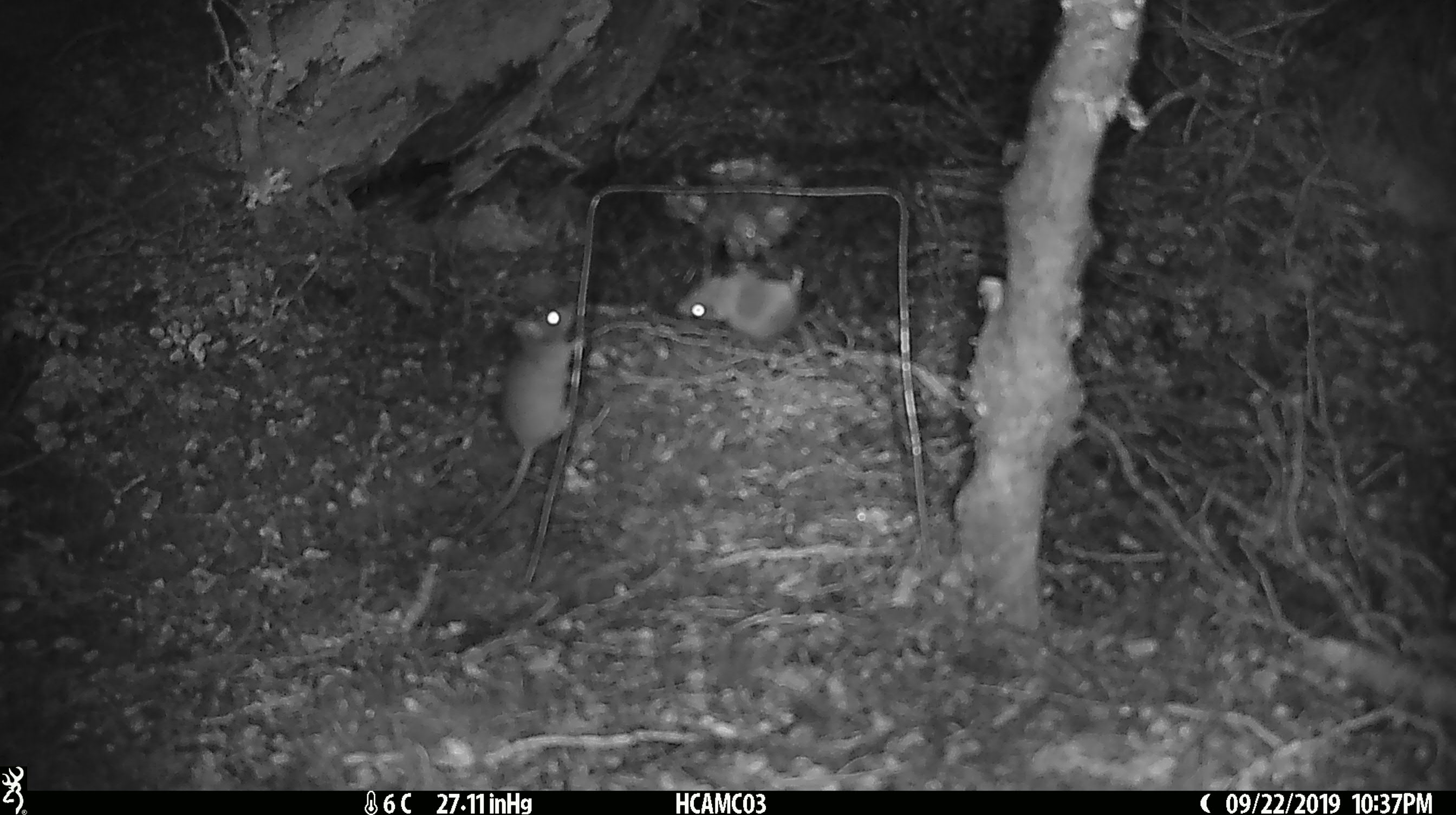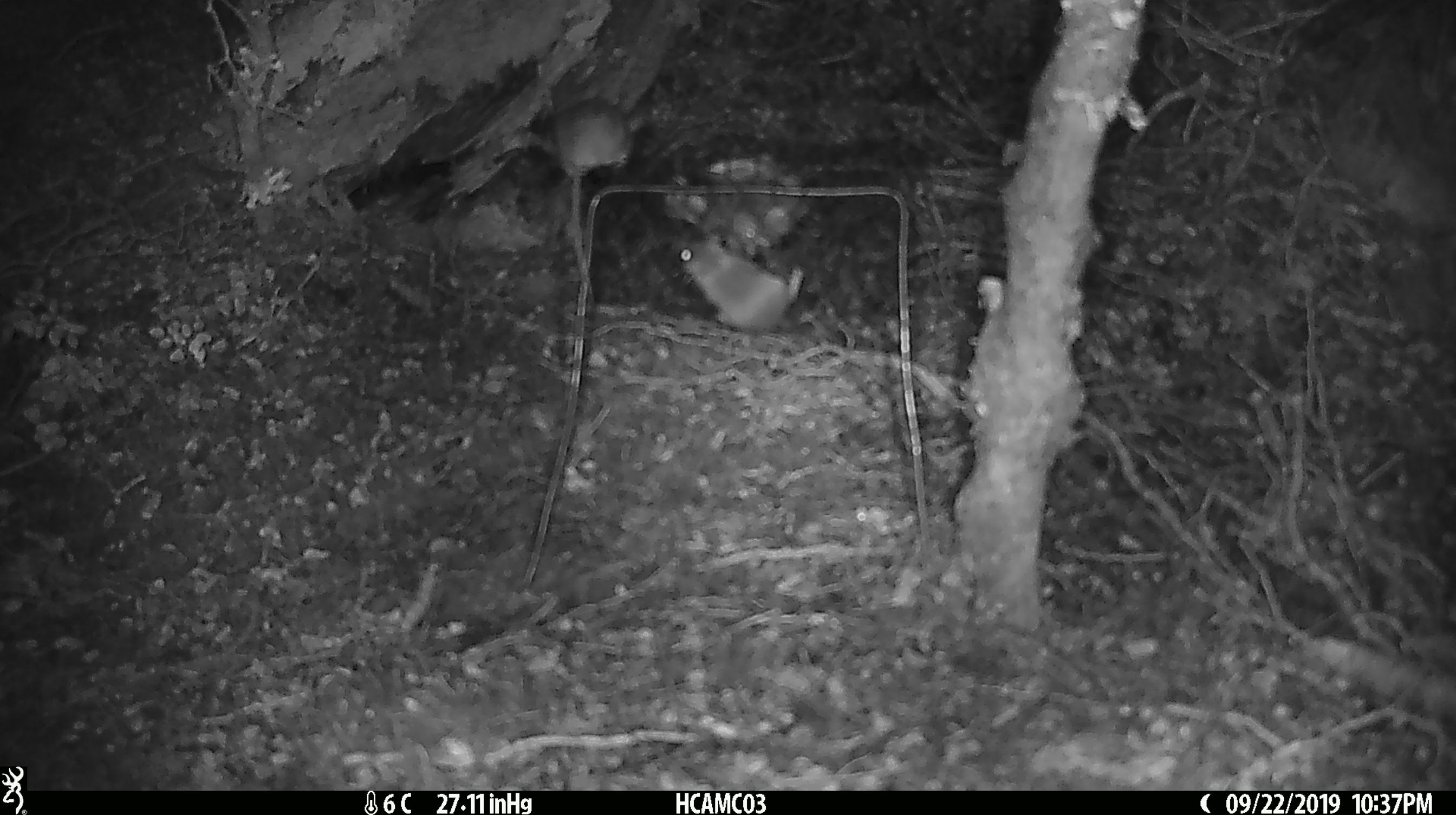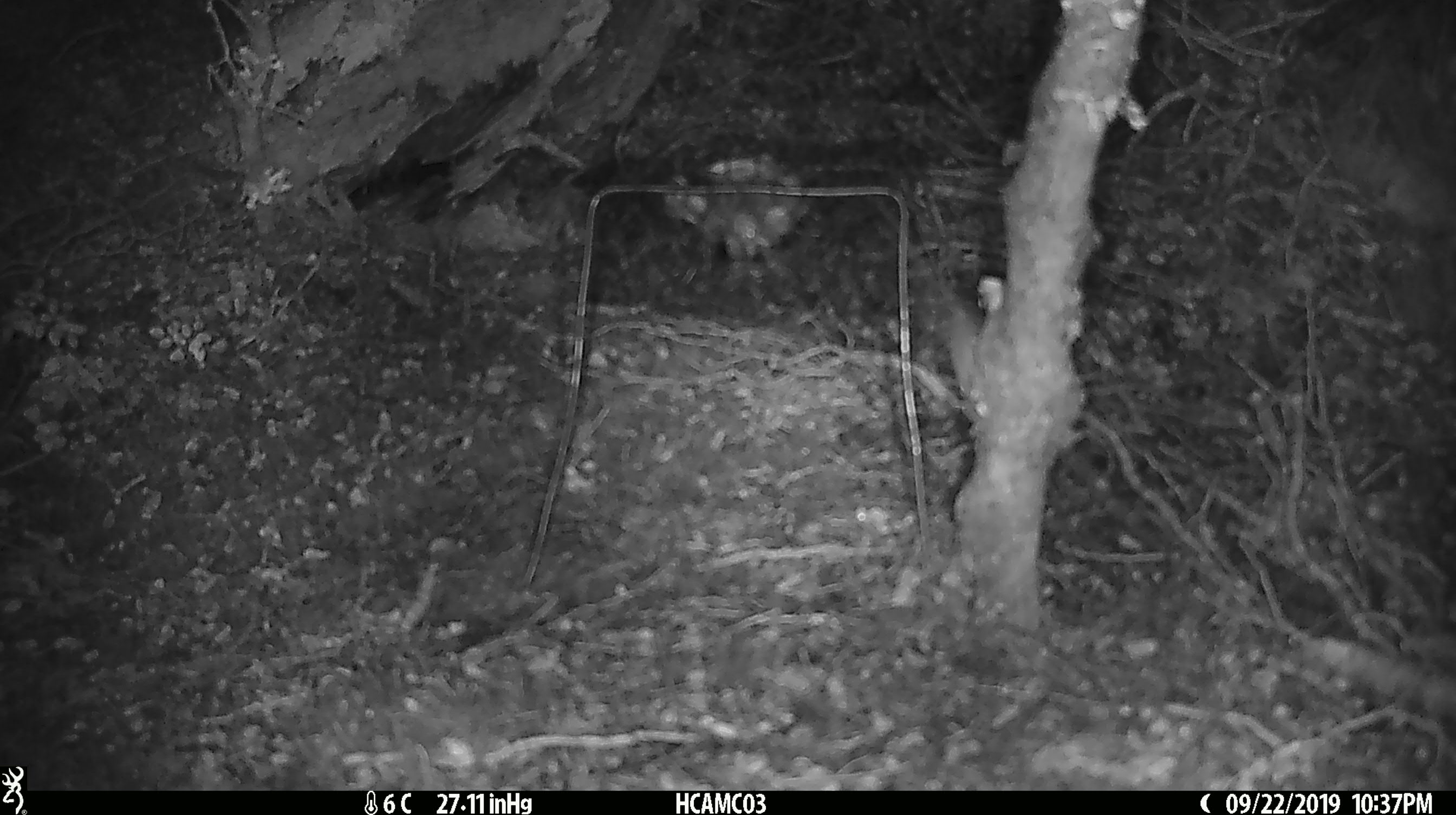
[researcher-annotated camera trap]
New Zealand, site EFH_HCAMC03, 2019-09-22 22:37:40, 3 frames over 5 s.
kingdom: Animalia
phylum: Chordata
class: Mammalia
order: Rodentia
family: Muridae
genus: Mus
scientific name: Mus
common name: mouse